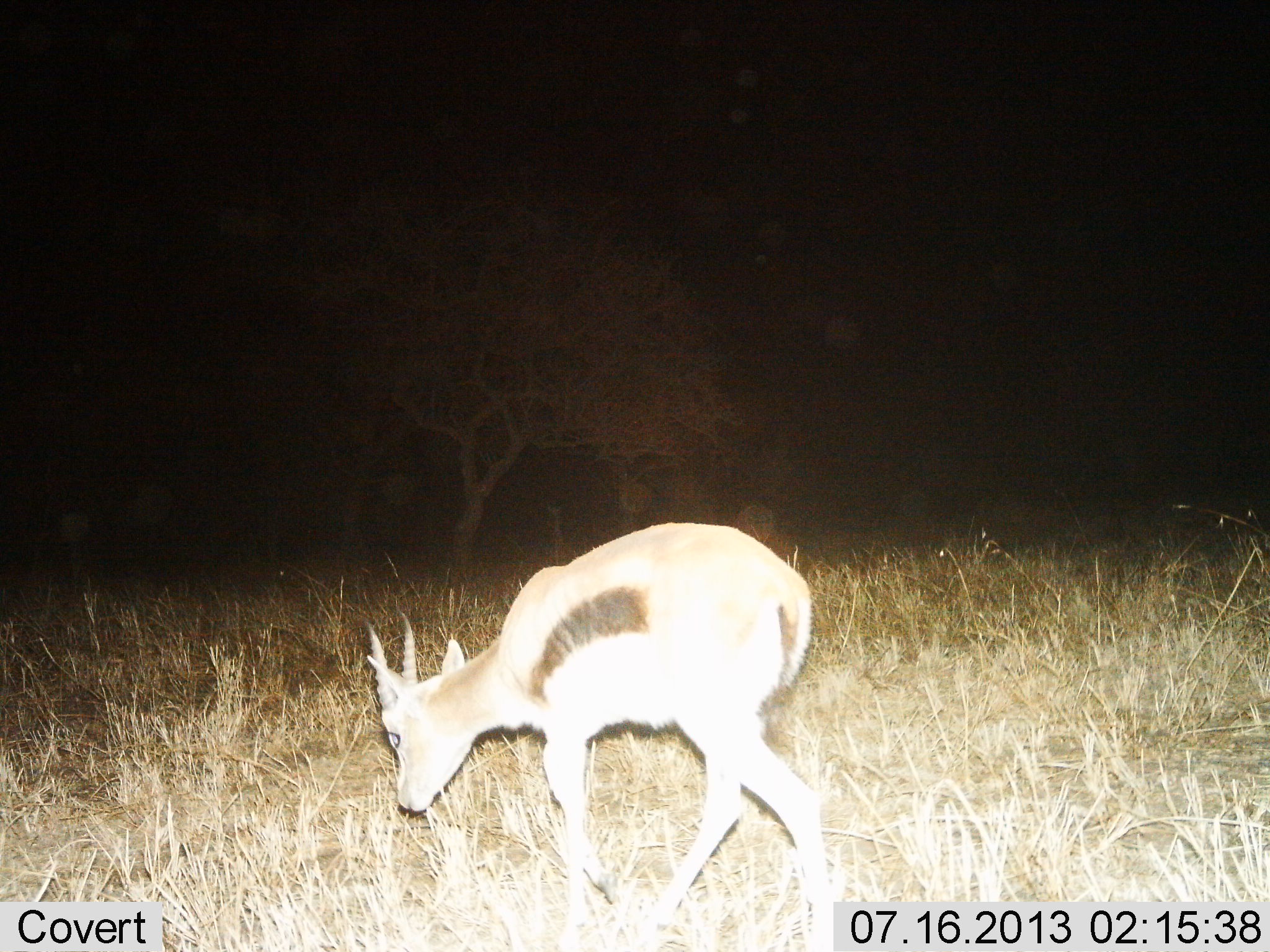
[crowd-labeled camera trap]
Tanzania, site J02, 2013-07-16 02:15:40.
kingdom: Animalia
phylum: Chordata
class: Mammalia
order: Artiodactyla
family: Bovidae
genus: Eudorcas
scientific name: Eudorcas thomsonii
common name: thomson's gazelle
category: gazellethomsons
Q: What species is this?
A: Gazellethomsons (thomson's gazelle) (Eudorcas thomsonii).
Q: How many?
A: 1.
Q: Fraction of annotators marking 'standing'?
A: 29%.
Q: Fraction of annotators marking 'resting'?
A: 0%.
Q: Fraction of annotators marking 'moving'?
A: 38%.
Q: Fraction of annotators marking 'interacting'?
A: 0%.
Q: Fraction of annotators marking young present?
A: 8%.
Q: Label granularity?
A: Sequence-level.